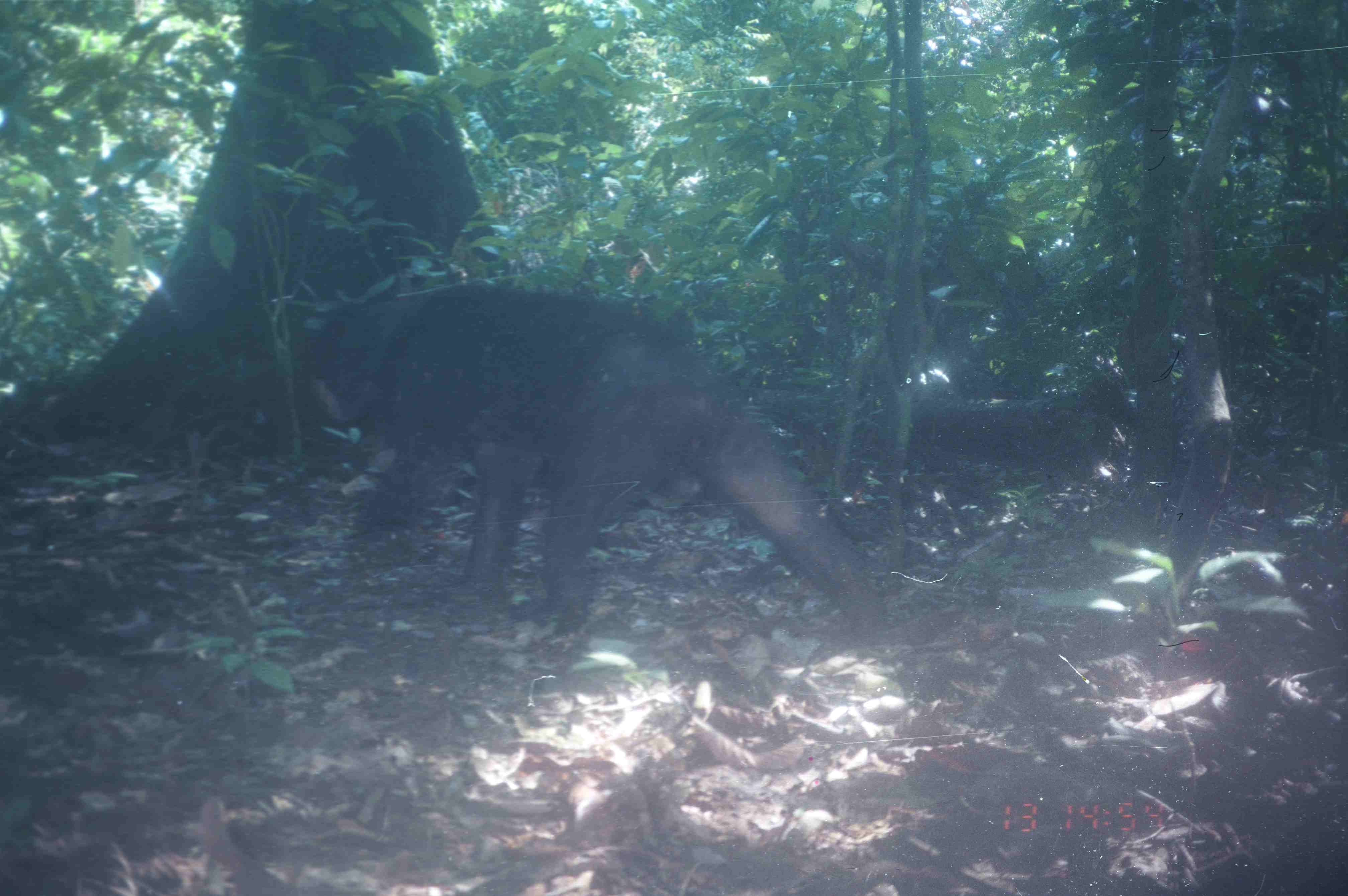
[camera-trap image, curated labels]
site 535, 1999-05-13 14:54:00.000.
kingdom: Animalia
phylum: Chordata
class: Mammalia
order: Carnivora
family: Ursidae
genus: Helarctos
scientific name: Helarctos malayanus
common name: sun bear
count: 1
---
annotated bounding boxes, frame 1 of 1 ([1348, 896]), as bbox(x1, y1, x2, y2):
helarctos malayanus: bbox(309, 277, 884, 634)